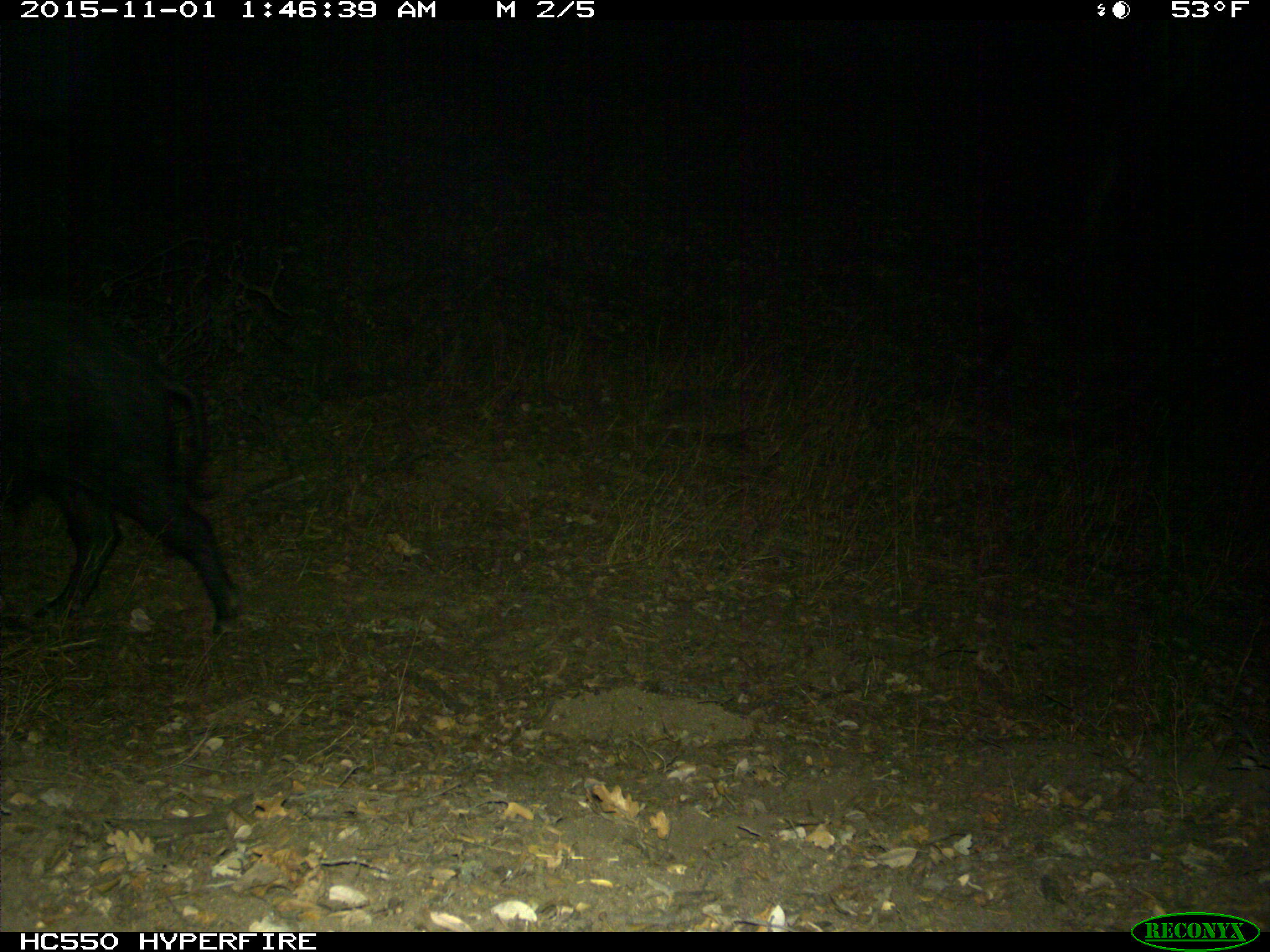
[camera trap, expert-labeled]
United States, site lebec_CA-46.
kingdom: Animalia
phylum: Chordata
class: Mammalia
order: Artiodactyla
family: Suidae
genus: Sus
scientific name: Sus scrofa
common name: wild boar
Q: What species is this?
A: Sus scrofa (wild boar).